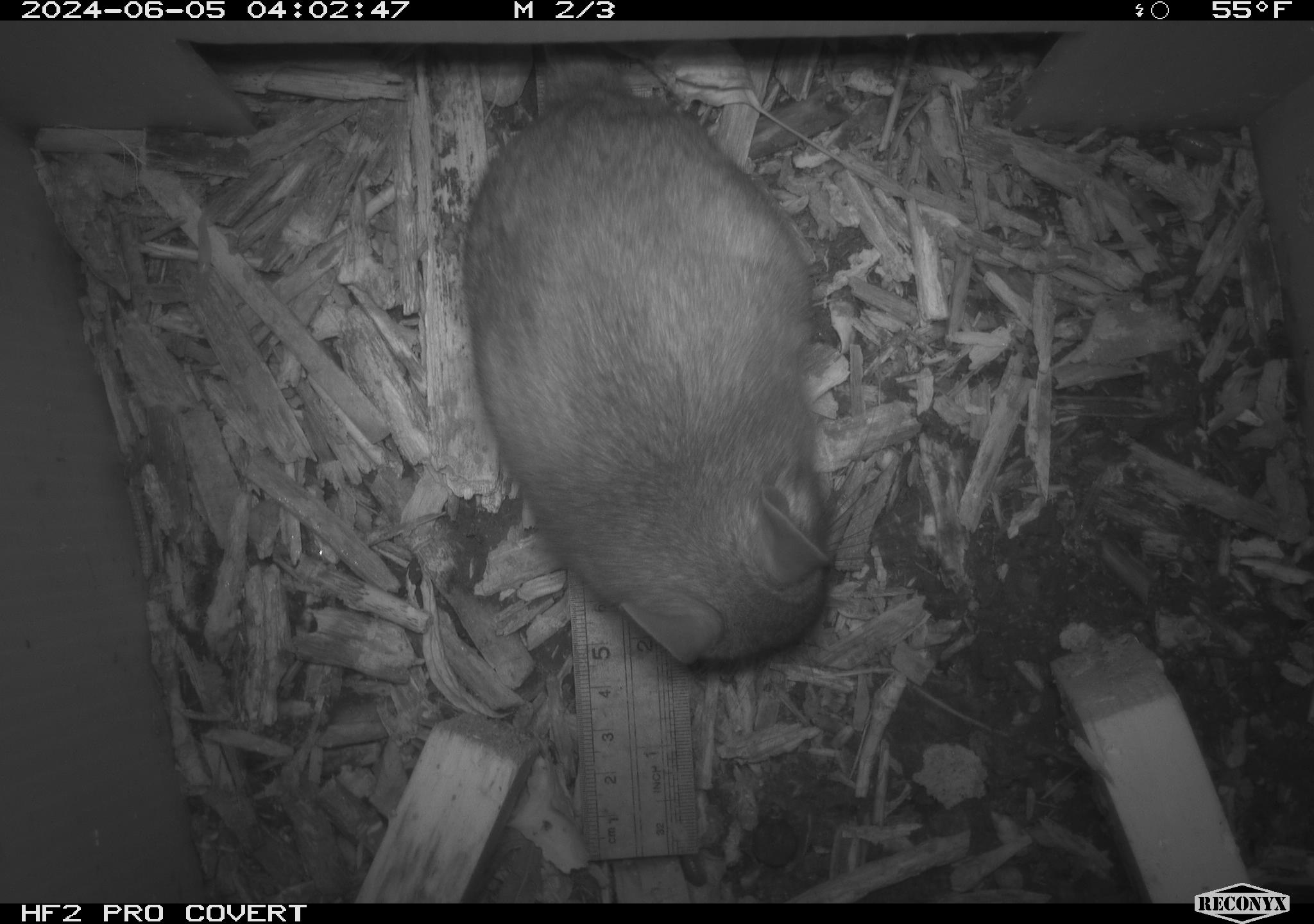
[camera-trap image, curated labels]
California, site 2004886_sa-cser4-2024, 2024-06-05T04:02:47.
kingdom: Animalia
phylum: Chordata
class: Mammalia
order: Rodentia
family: Muridae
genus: Rattus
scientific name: Rattus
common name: rat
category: rattus species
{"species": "rattus species (rat) (Rattus)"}